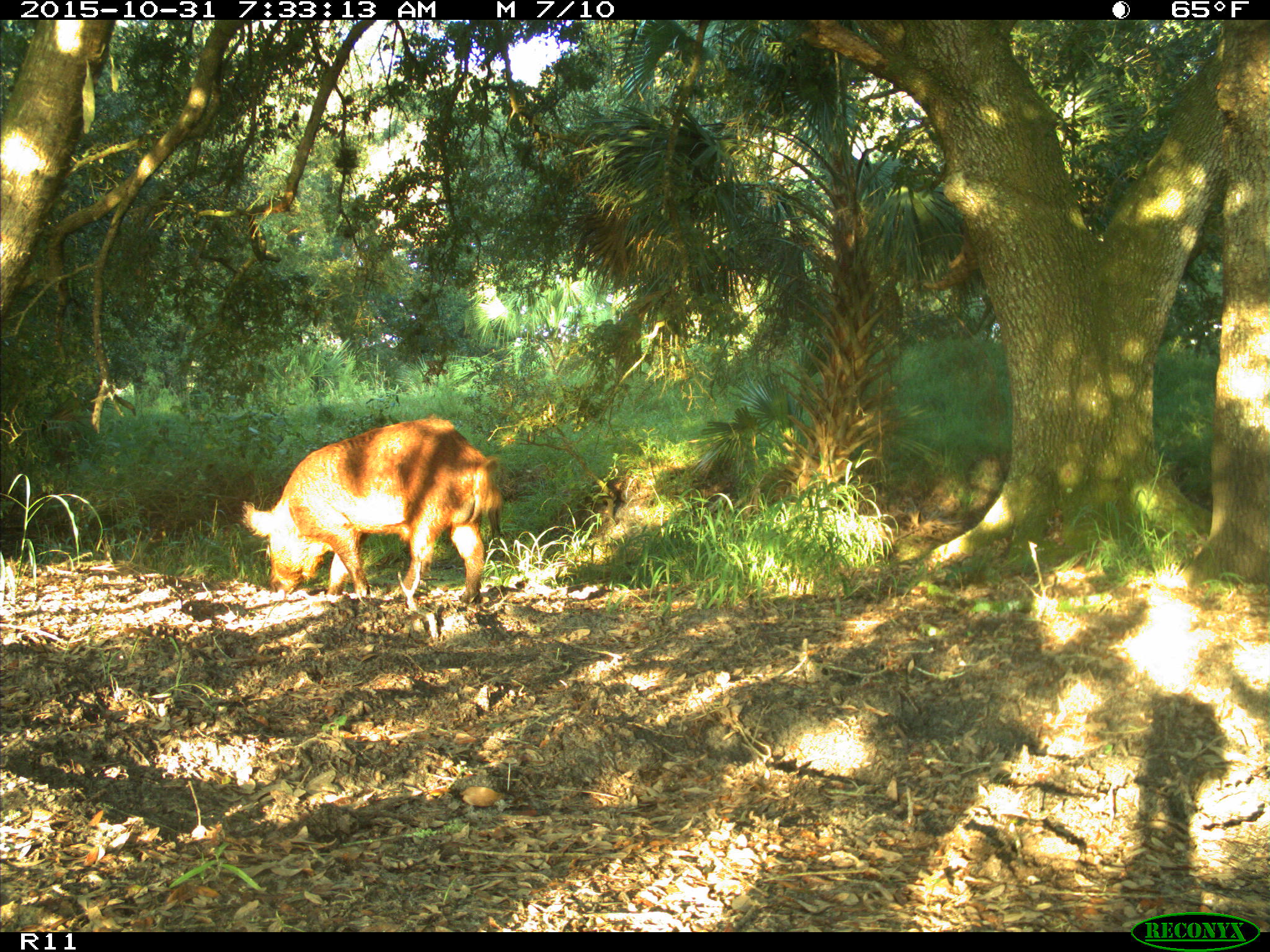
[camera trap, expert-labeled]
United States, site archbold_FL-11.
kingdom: Animalia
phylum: Chordata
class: Mammalia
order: Artiodactyla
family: Suidae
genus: Sus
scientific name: Sus scrofa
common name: wild boar